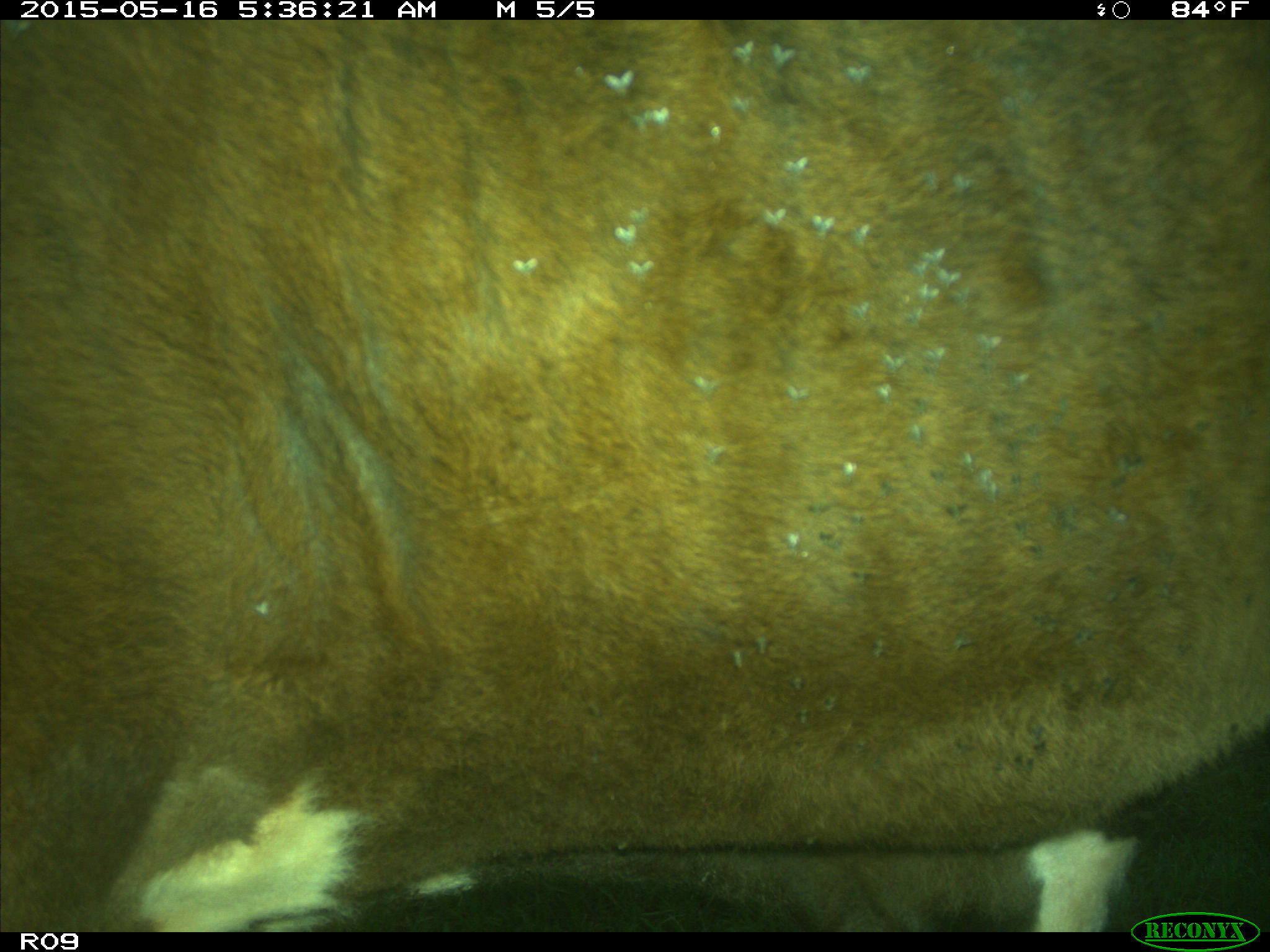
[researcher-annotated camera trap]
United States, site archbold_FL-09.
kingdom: Animalia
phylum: Chordata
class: Mammalia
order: Artiodactyla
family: Bovidae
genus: Bos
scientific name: Bos taurus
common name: domestic cow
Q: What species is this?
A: Bos taurus (domestic cow).